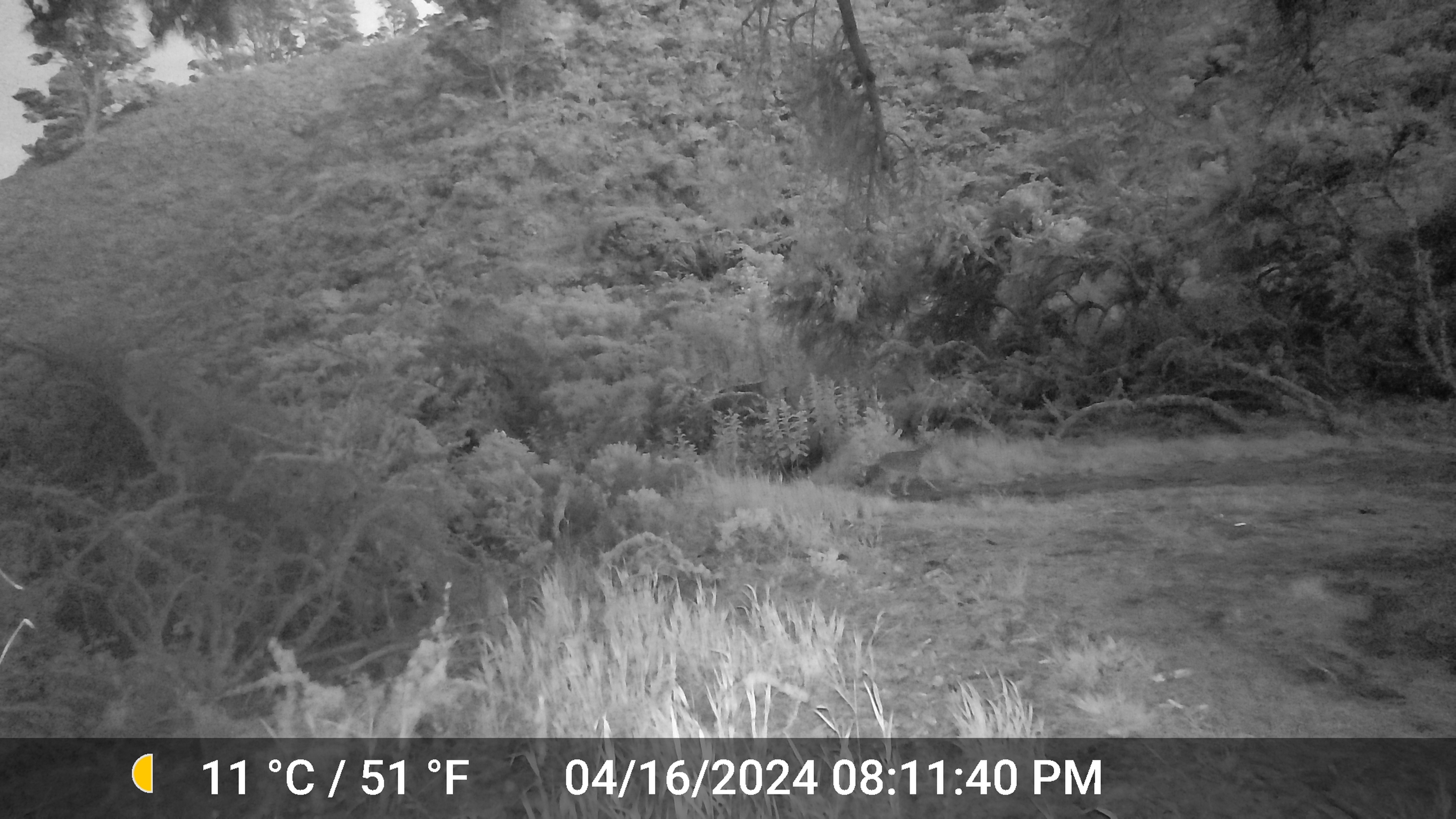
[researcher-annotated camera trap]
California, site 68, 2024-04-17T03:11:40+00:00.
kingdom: Animalia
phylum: Chordata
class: Mammalia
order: Carnivora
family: Canidae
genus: Canis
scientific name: Canis latrans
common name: coyote